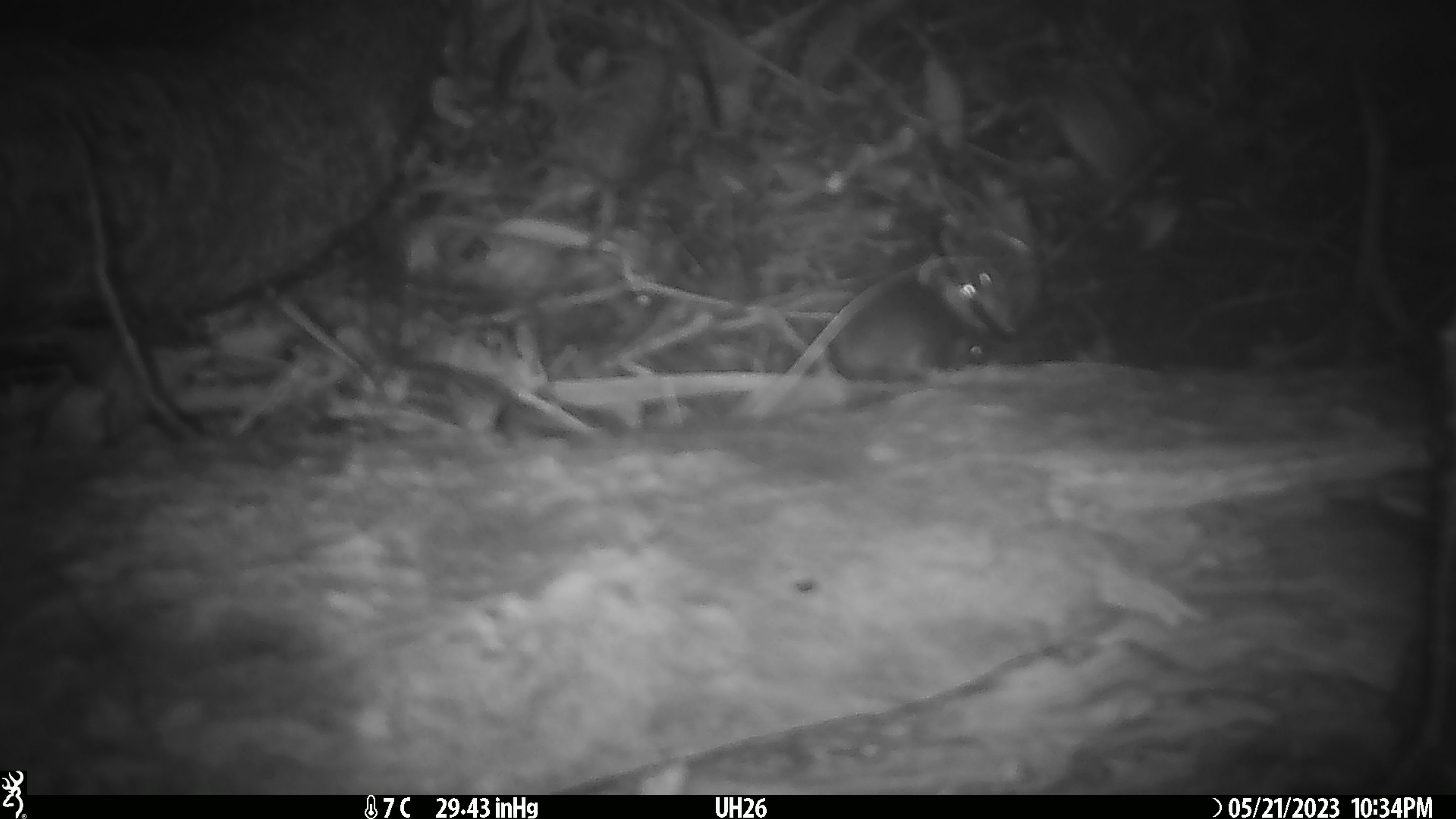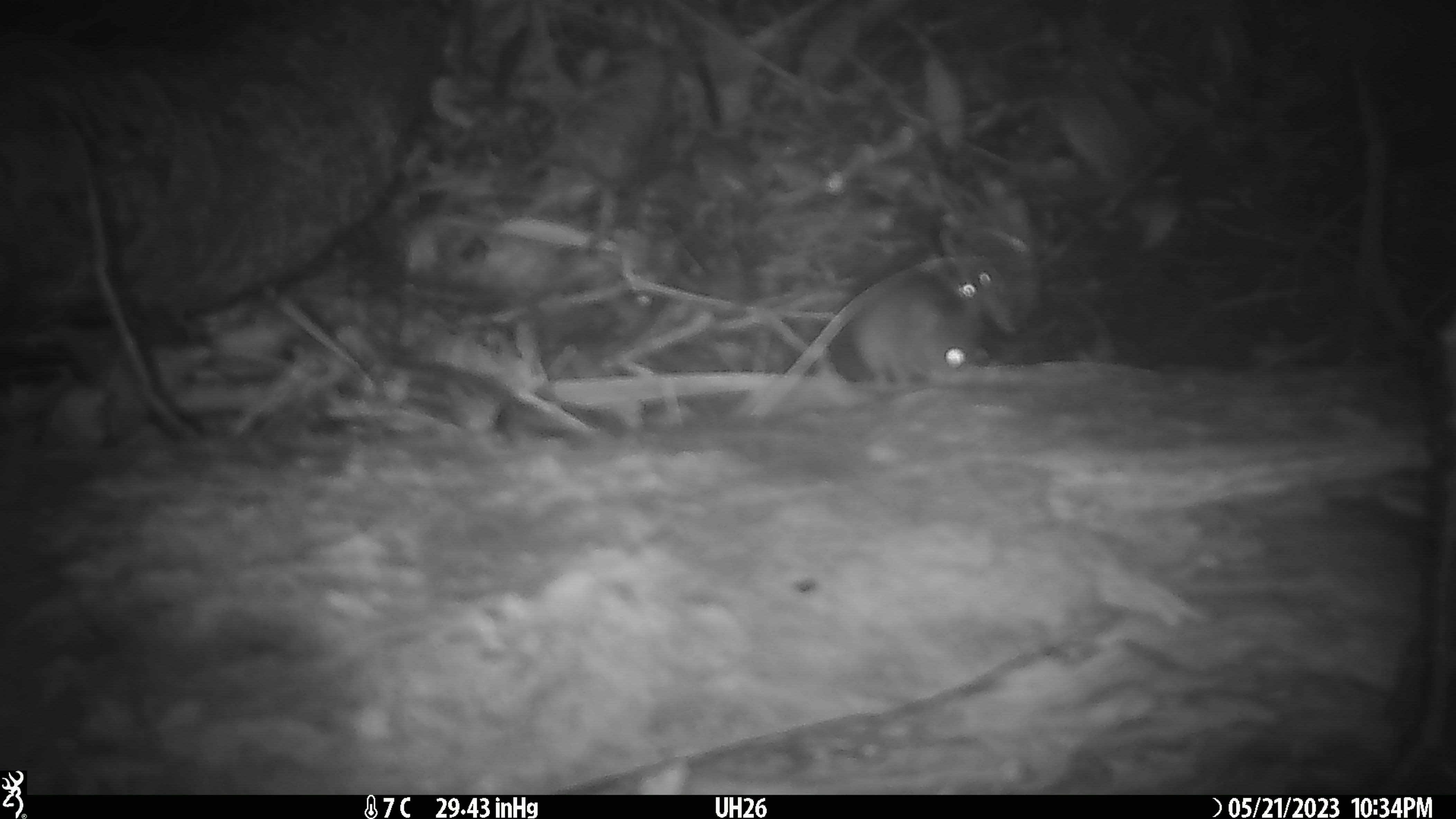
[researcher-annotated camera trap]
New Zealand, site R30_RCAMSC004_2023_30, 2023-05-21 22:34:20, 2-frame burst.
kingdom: Animalia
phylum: Chordata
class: Mammalia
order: Rodentia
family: Muridae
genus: Mus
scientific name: Mus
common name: mouse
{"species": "mouse (Mus)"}